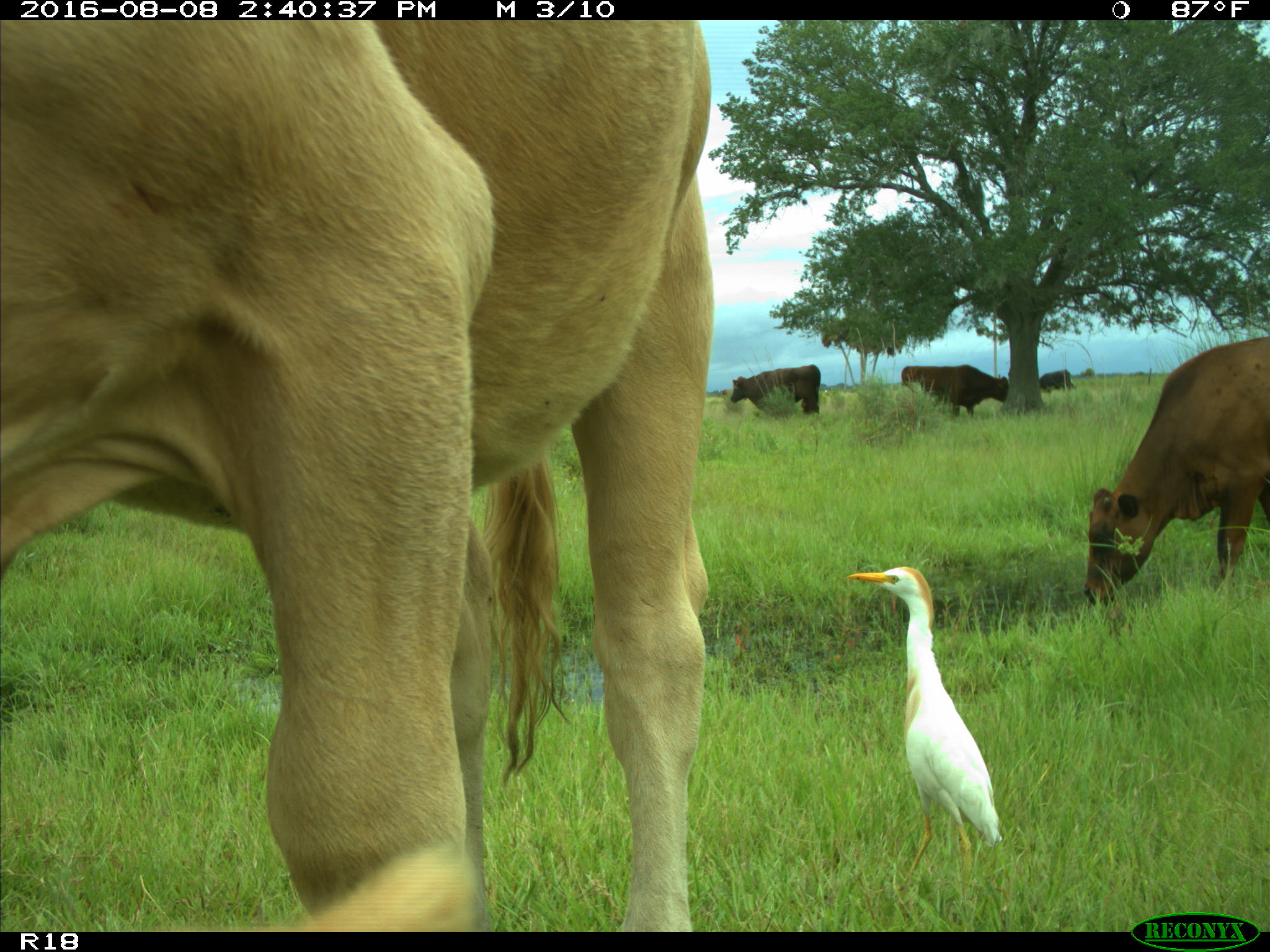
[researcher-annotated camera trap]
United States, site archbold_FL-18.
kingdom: Animalia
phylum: Chordata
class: Mammalia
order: Artiodactyla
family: Bovidae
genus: Bos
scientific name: Bos taurus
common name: domestic cow